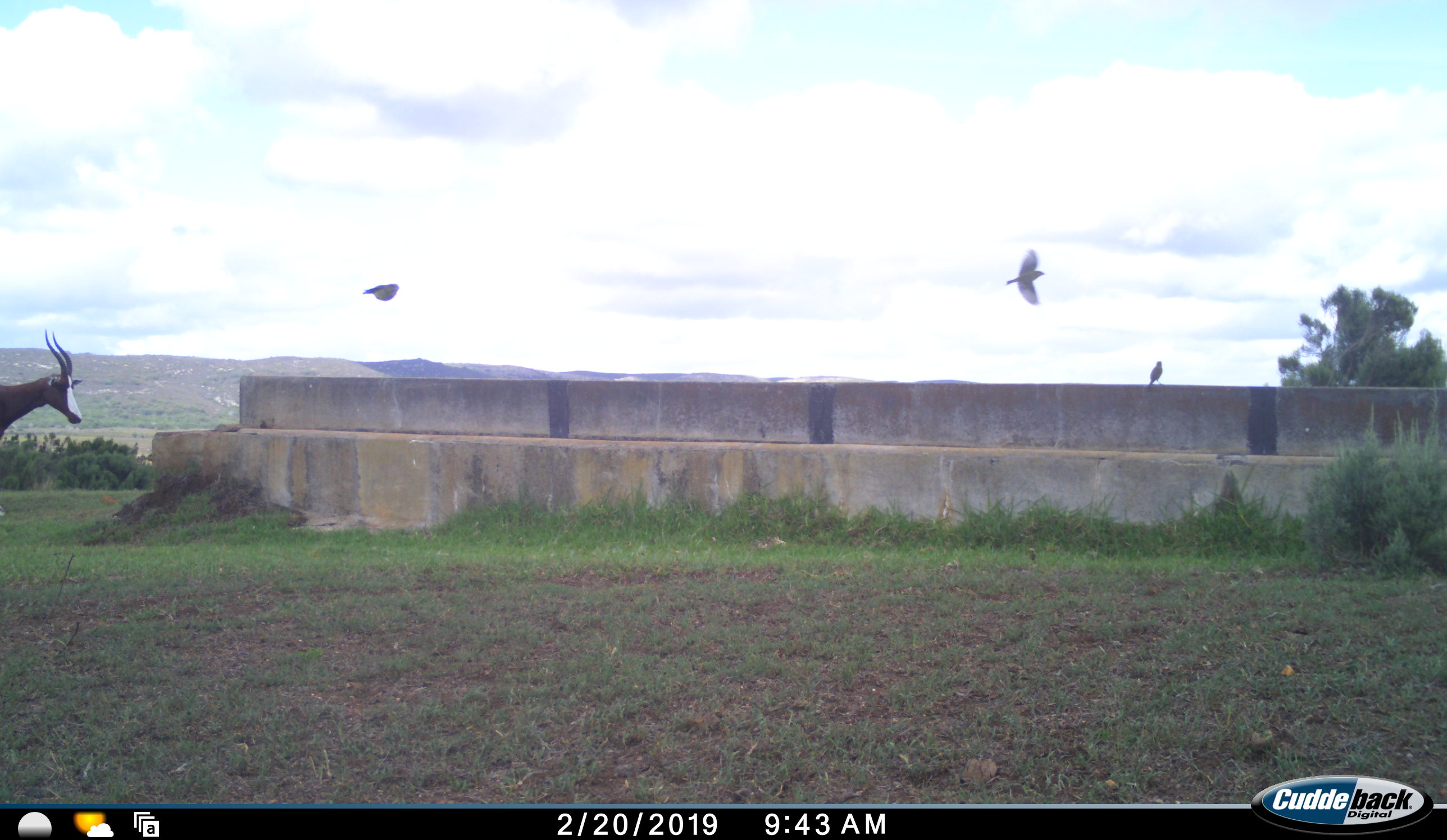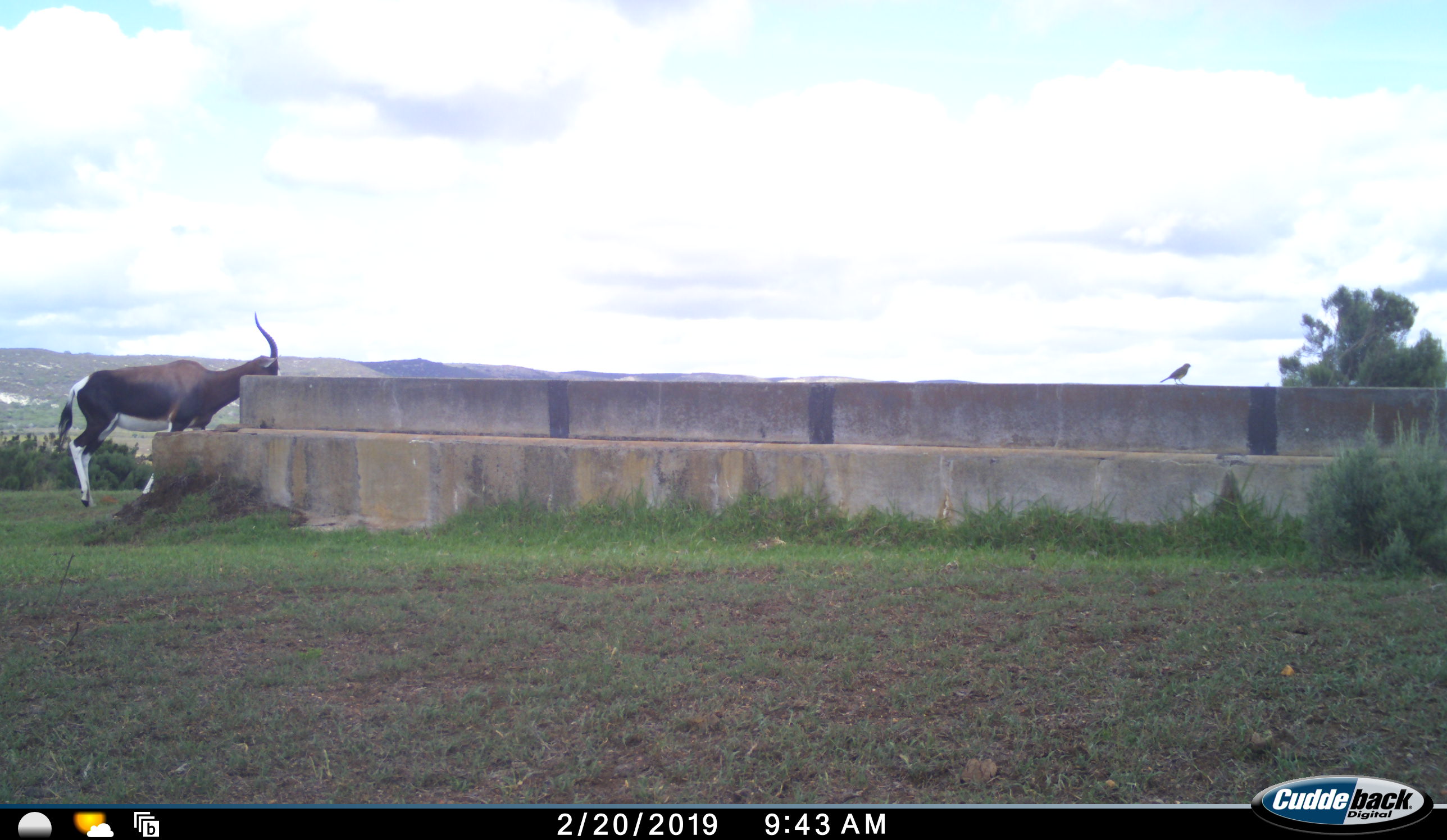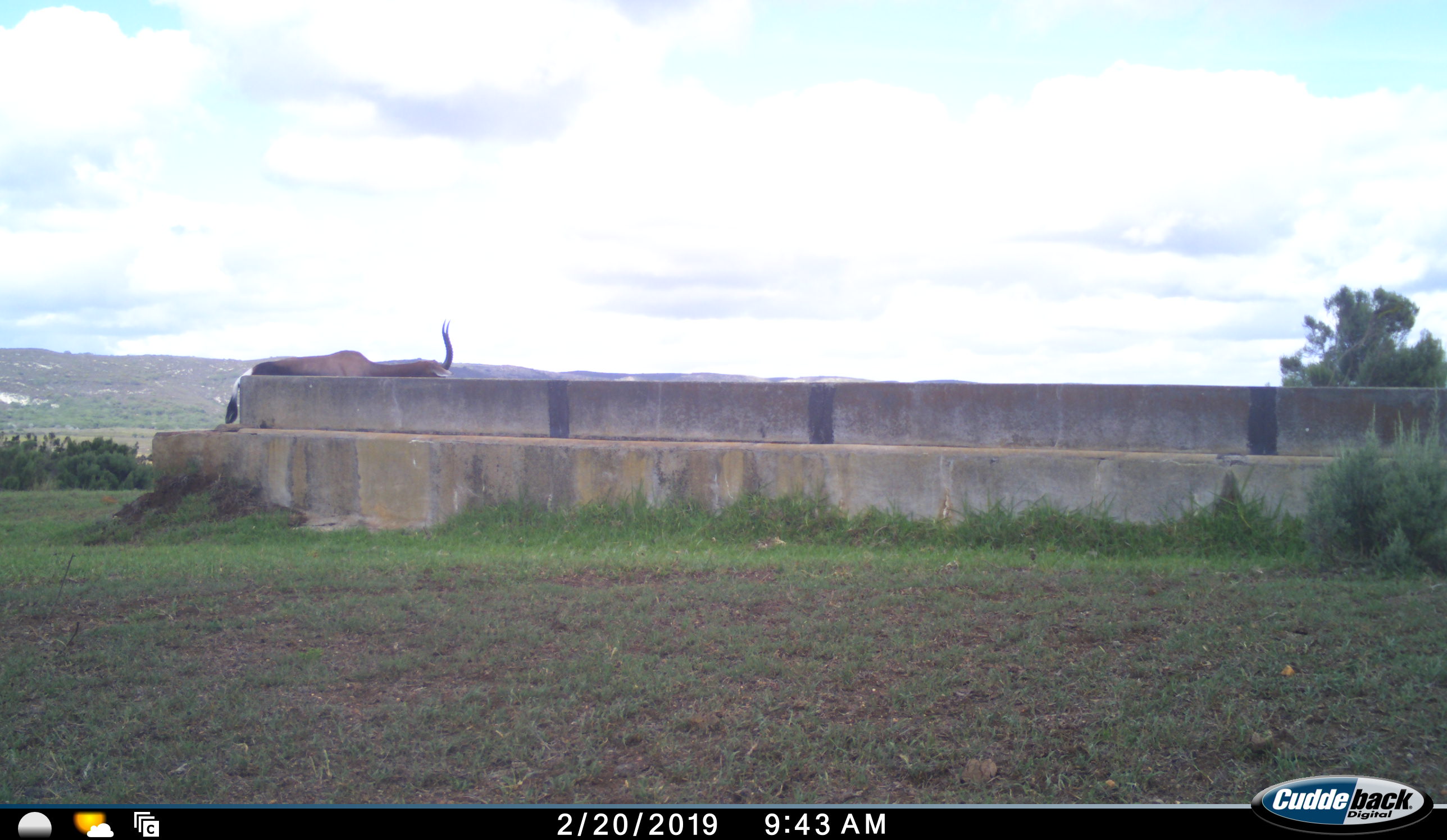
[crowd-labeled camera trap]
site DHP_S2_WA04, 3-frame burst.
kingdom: Animalia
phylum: Chordata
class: Mammalia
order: Artiodactyla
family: Bovidae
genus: Damaliscus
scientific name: Damaliscus pygargus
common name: bontebok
Bontebok (Damaliscus pygargus), count 1. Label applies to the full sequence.